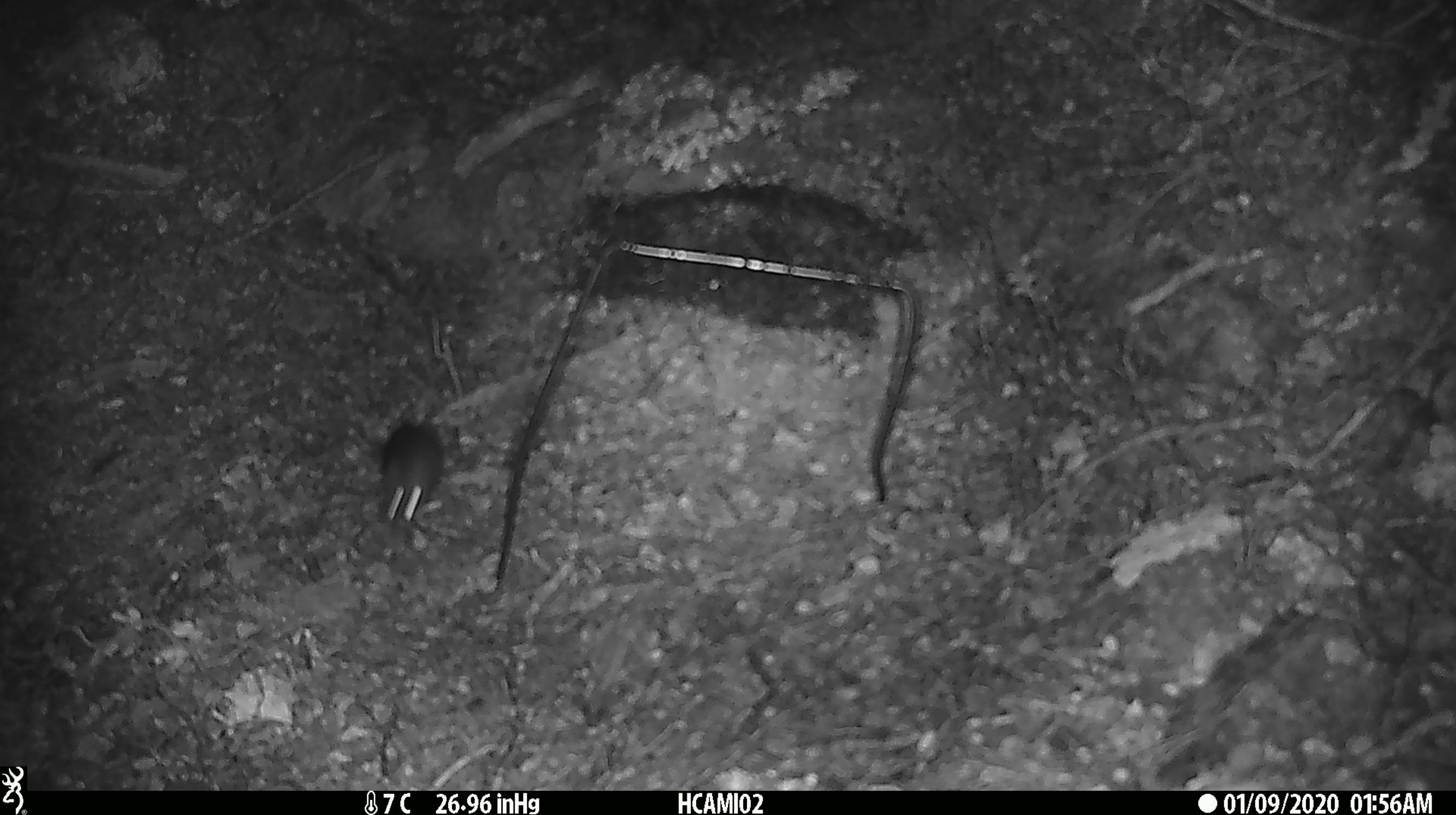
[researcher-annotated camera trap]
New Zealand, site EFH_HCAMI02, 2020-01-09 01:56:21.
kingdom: Animalia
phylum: Chordata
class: Mammalia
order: Rodentia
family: Muridae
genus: Mus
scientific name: Mus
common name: mouse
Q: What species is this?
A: Mouse (Mus).